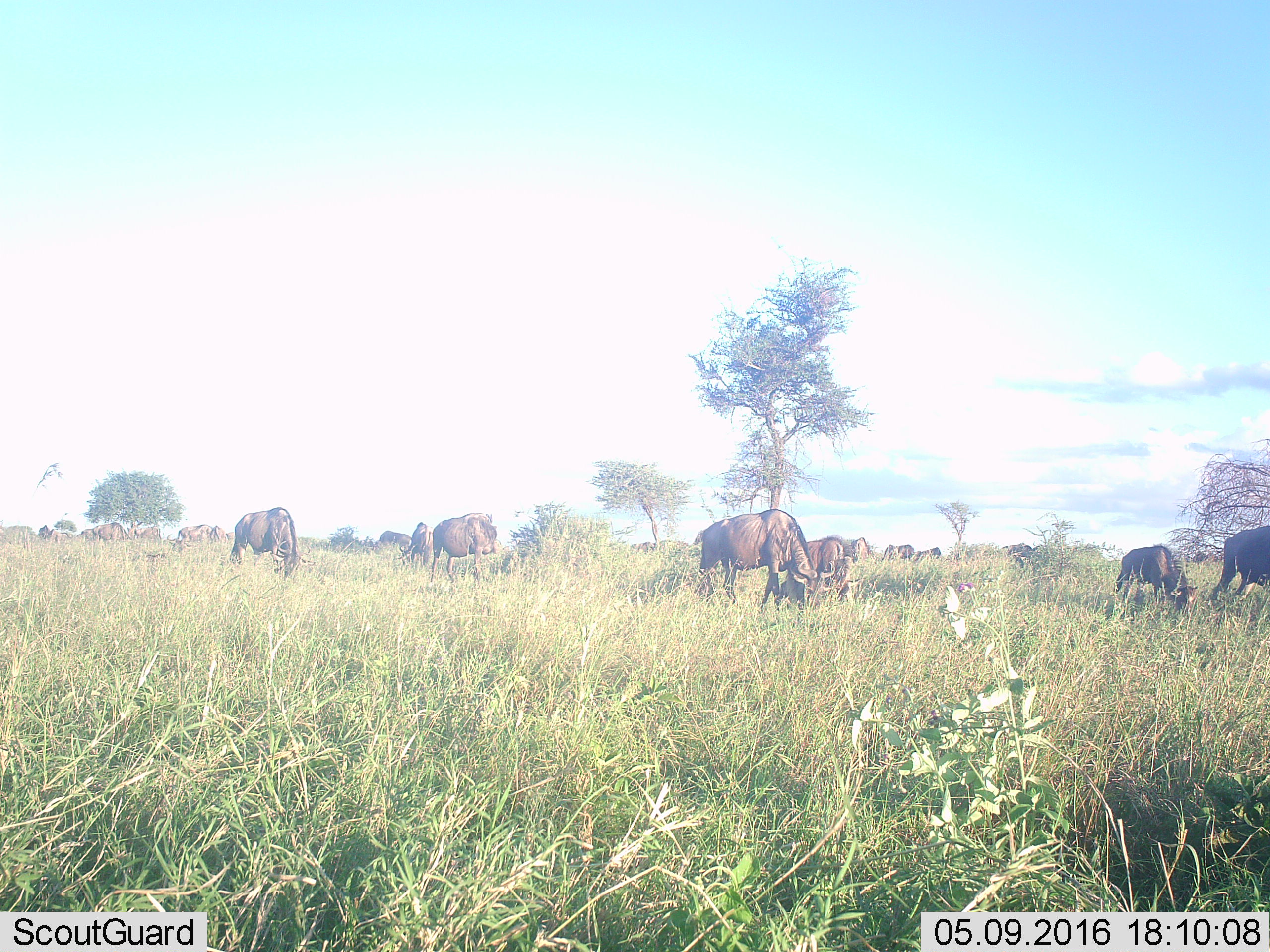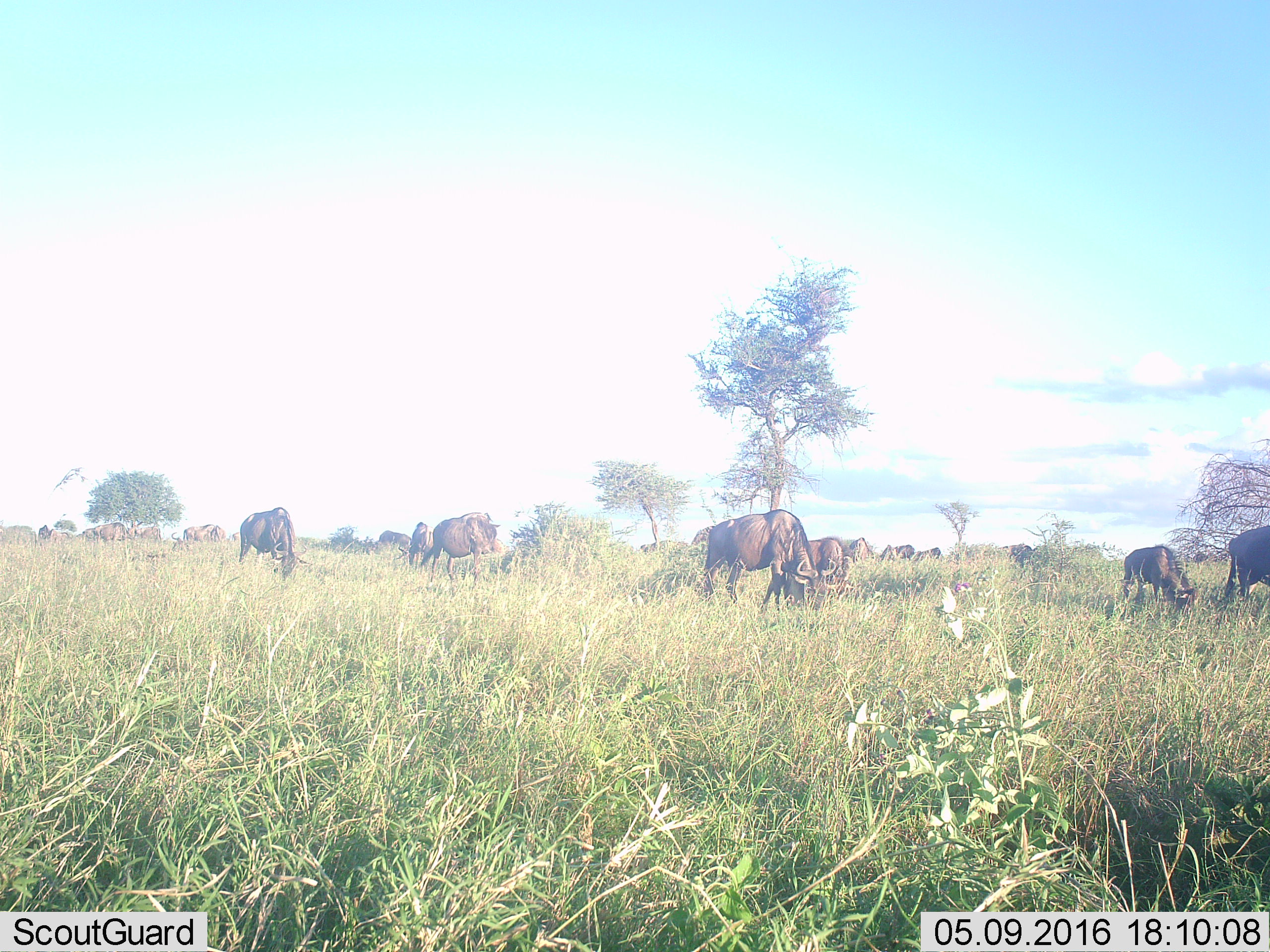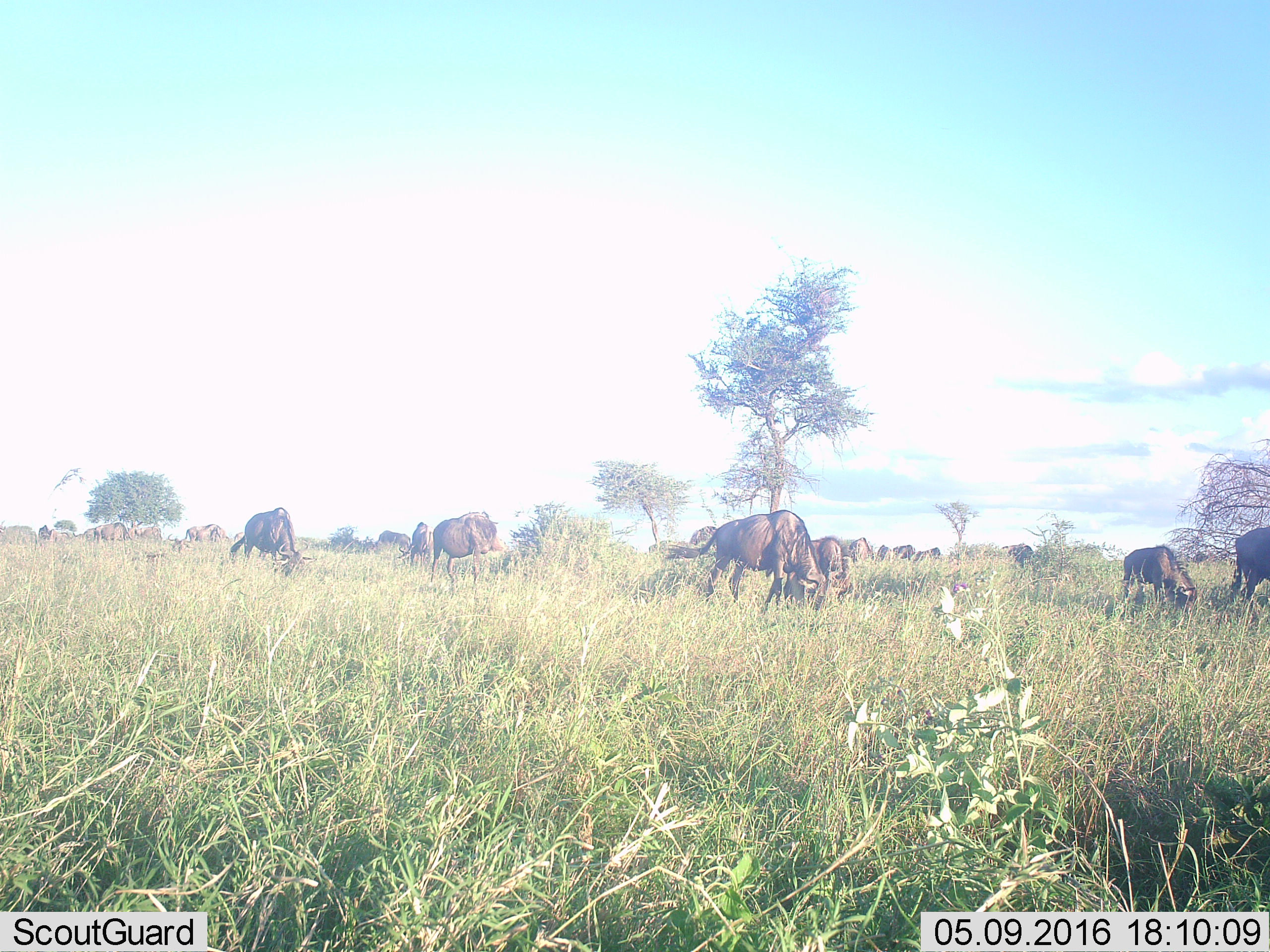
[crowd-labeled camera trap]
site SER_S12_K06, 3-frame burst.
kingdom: Animalia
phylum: Chordata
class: Mammalia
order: Artiodactyla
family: Bovidae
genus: Connochaetes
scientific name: Connochaetes taurinus taurinus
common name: blue wildebeest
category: wildebeestblue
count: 11-50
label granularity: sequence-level